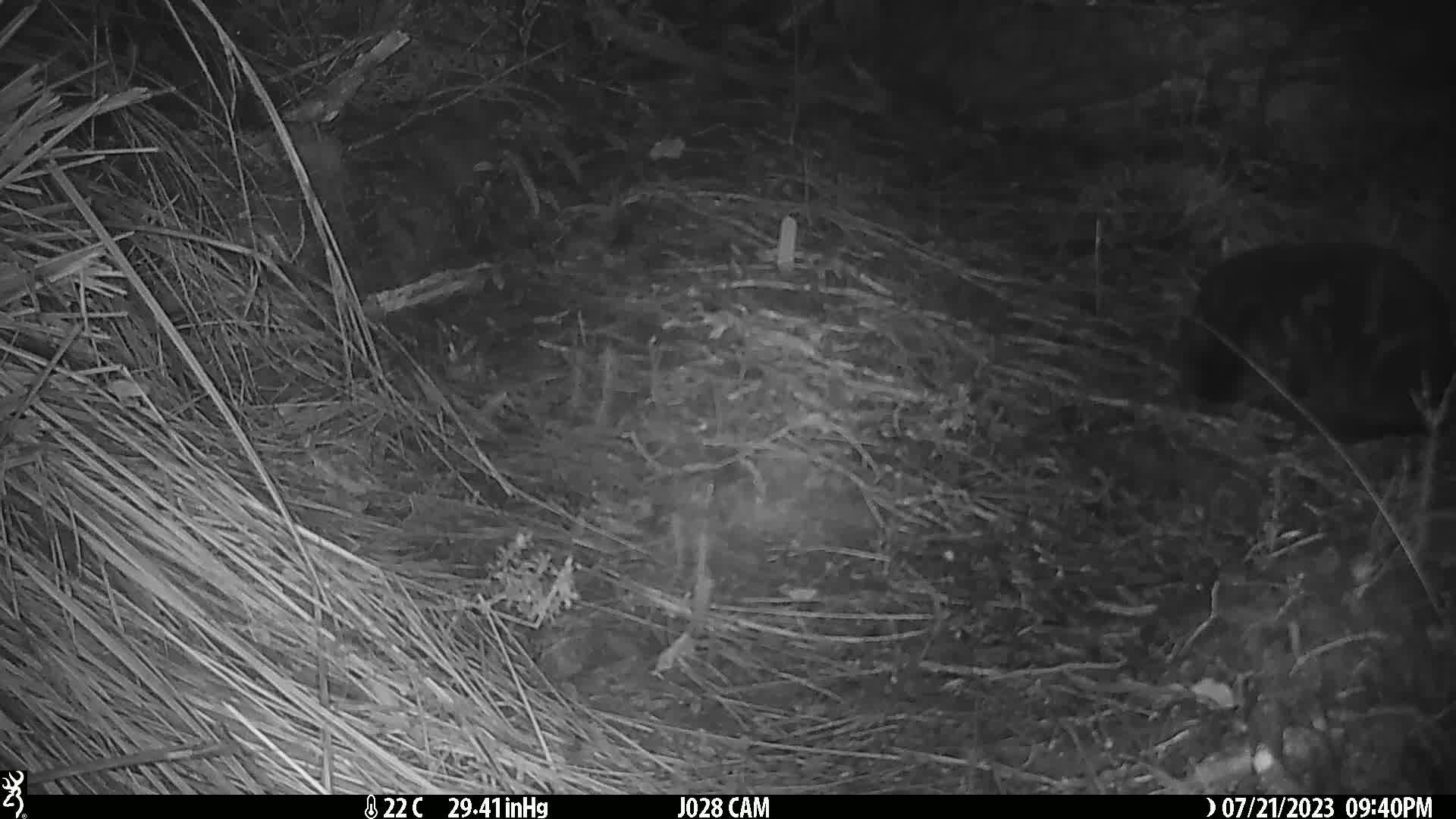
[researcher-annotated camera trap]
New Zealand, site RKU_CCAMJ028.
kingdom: Animalia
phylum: Chordata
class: Mammalia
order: Carnivora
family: Felidae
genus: Felis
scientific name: Felis catus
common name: domestic cat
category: cat